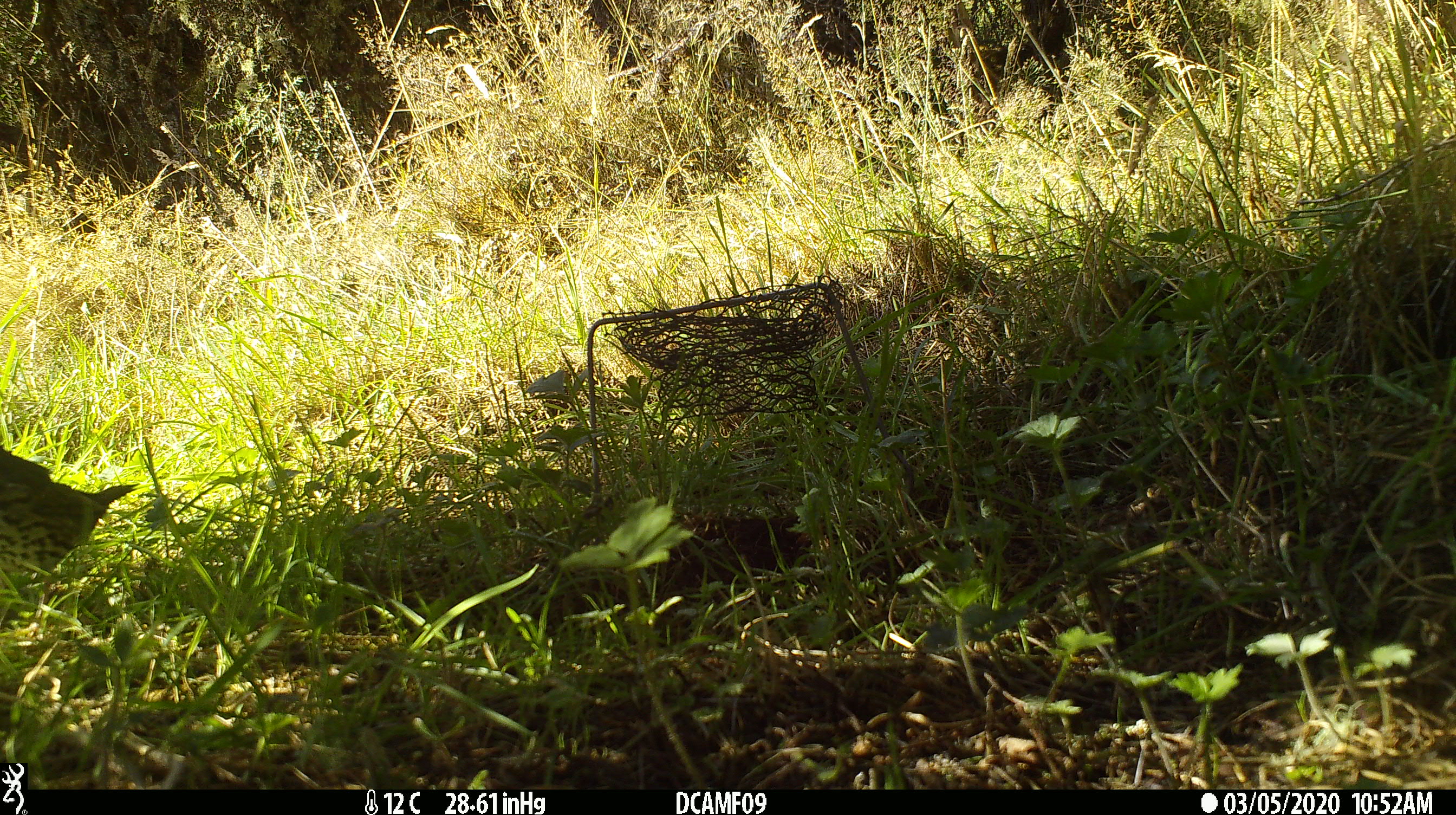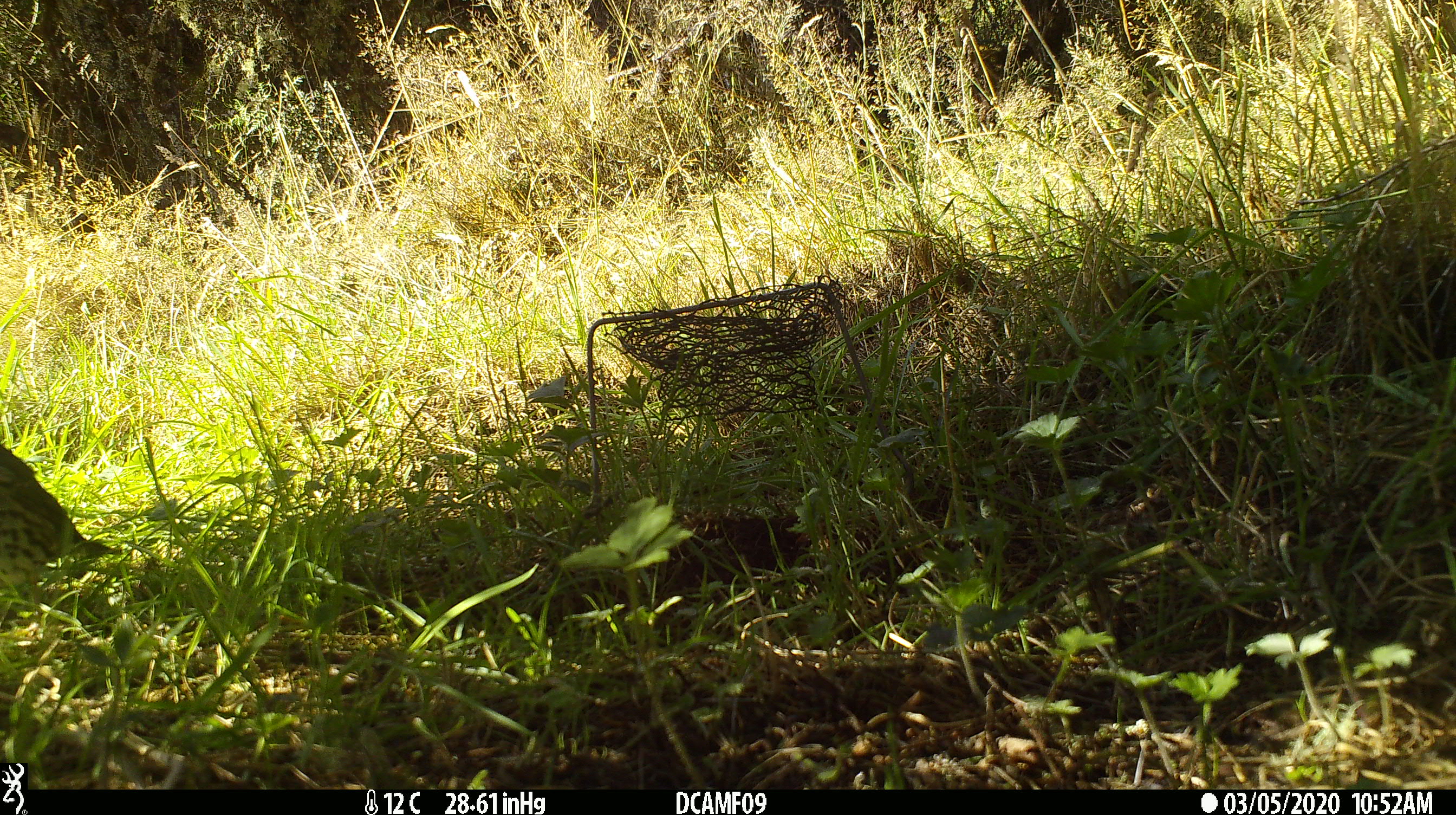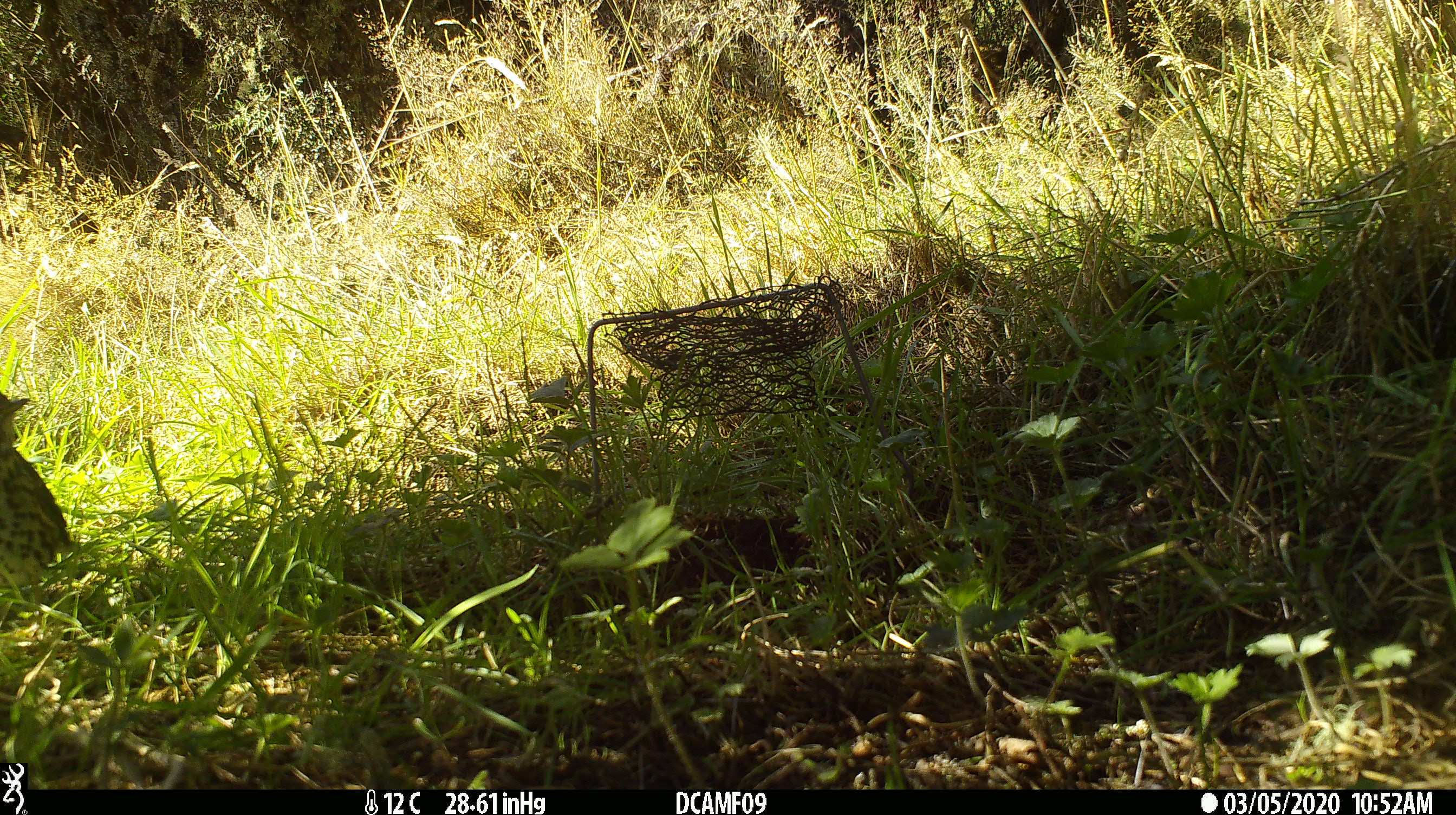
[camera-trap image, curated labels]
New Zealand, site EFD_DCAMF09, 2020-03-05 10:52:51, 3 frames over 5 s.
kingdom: Animalia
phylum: Chordata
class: Aves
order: Passeriformes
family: Turdidae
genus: Turdus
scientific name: Turdus philomelos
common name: song thrush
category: thrush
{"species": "thrush (song thrush) (Turdus philomelos)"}